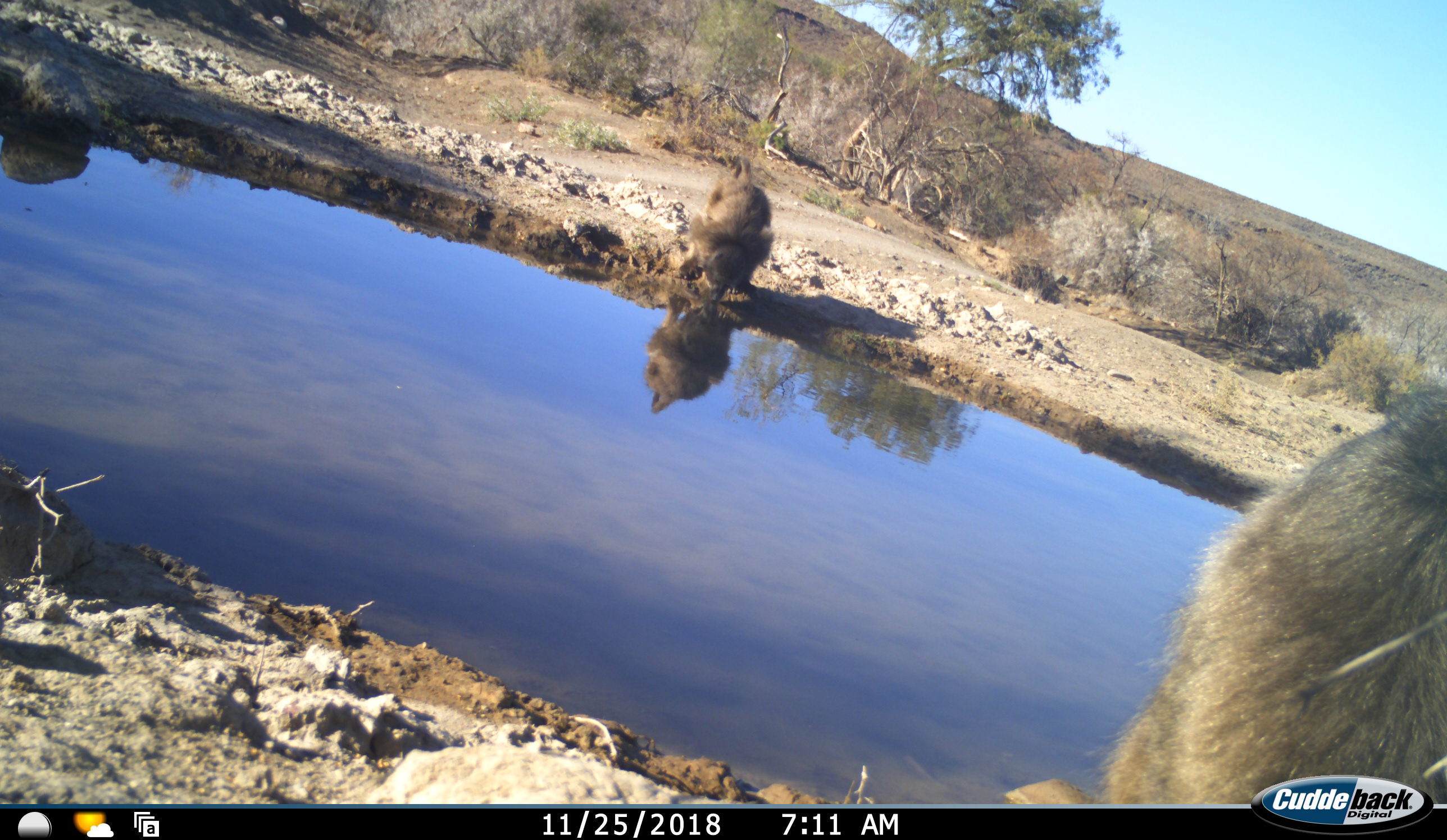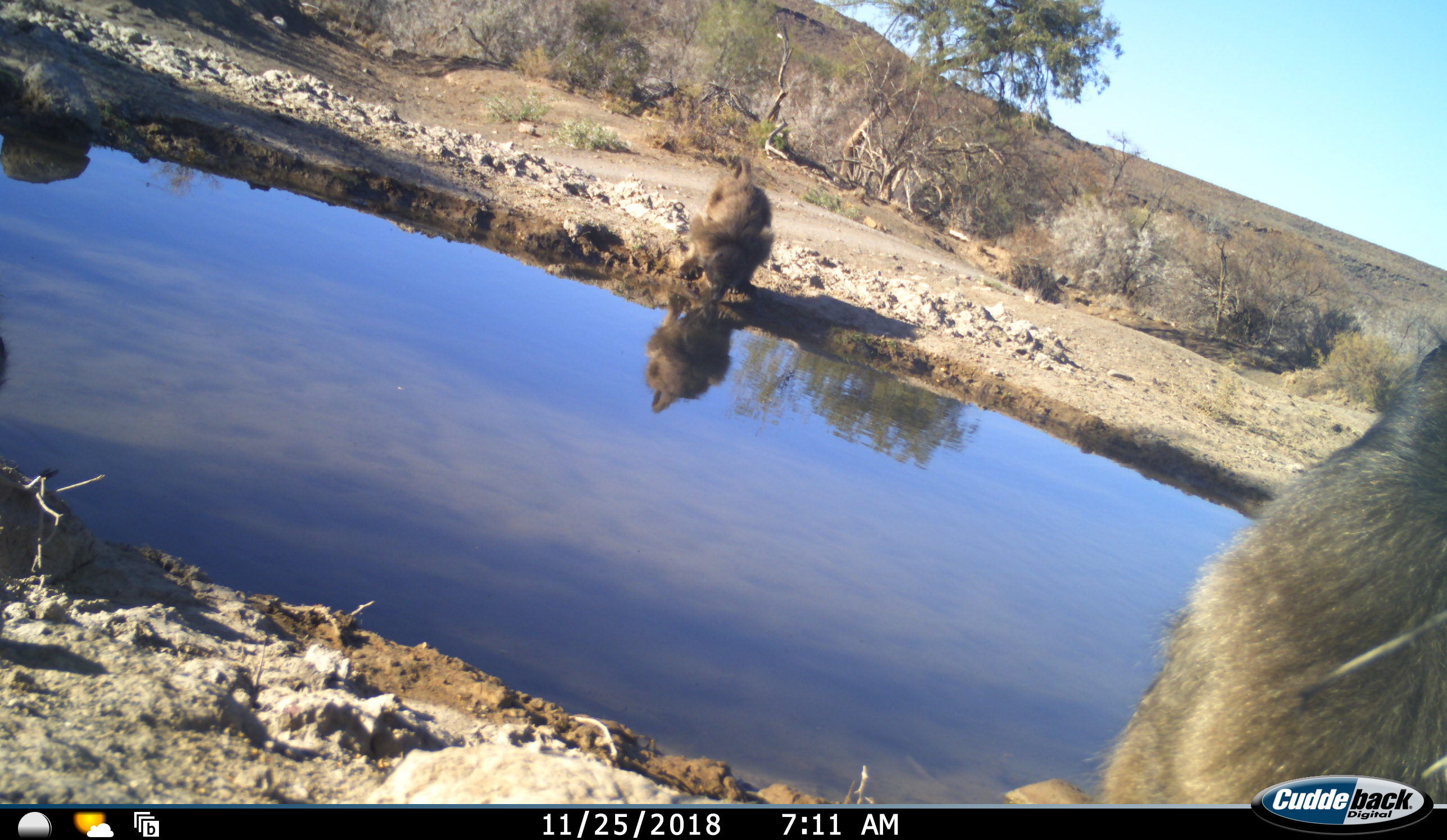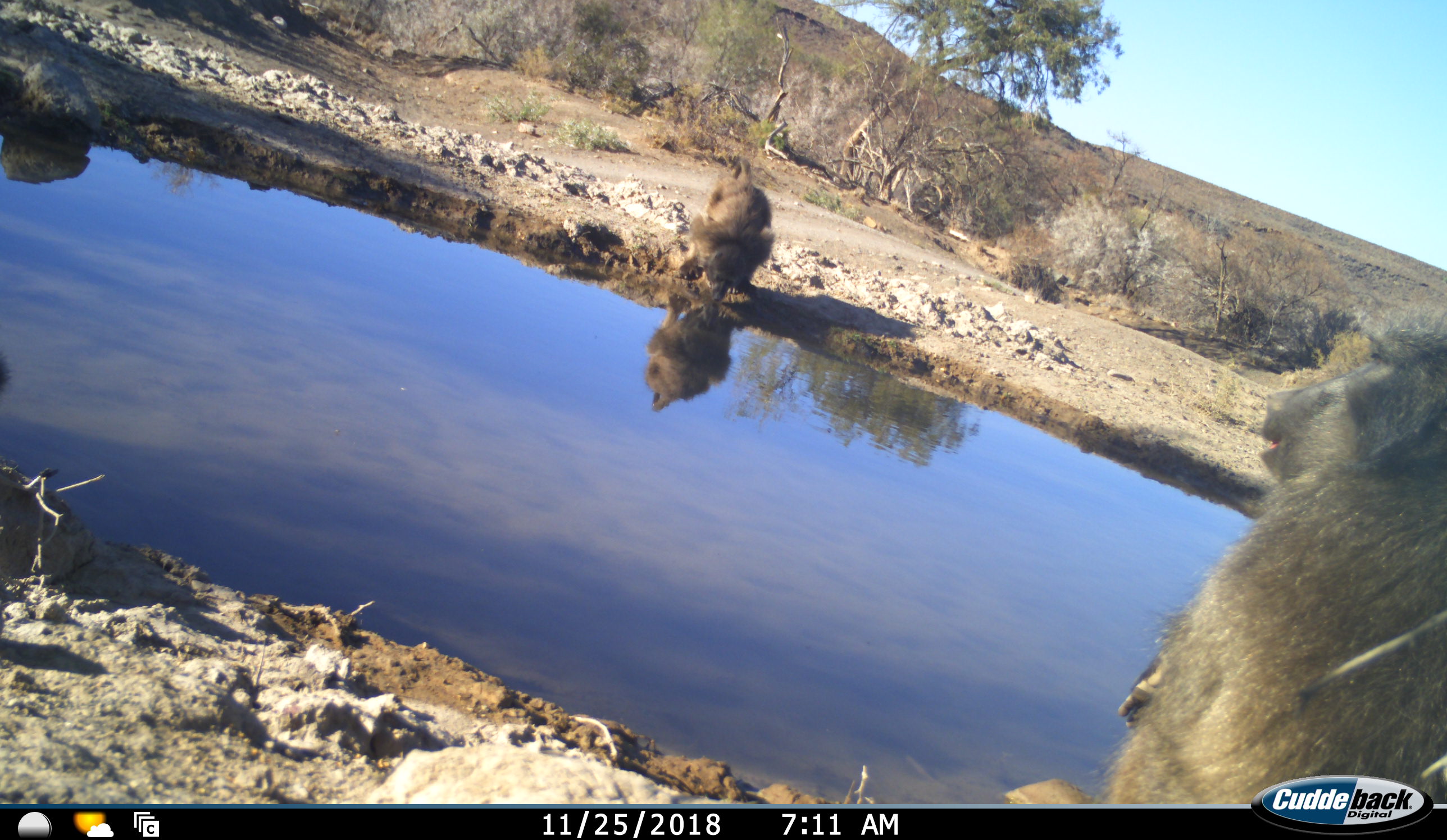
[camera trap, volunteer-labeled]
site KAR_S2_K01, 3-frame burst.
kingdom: Animalia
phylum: Chordata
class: Mammalia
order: Primates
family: Cercopithecidae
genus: Papio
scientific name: Papio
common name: baboon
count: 2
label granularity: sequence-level